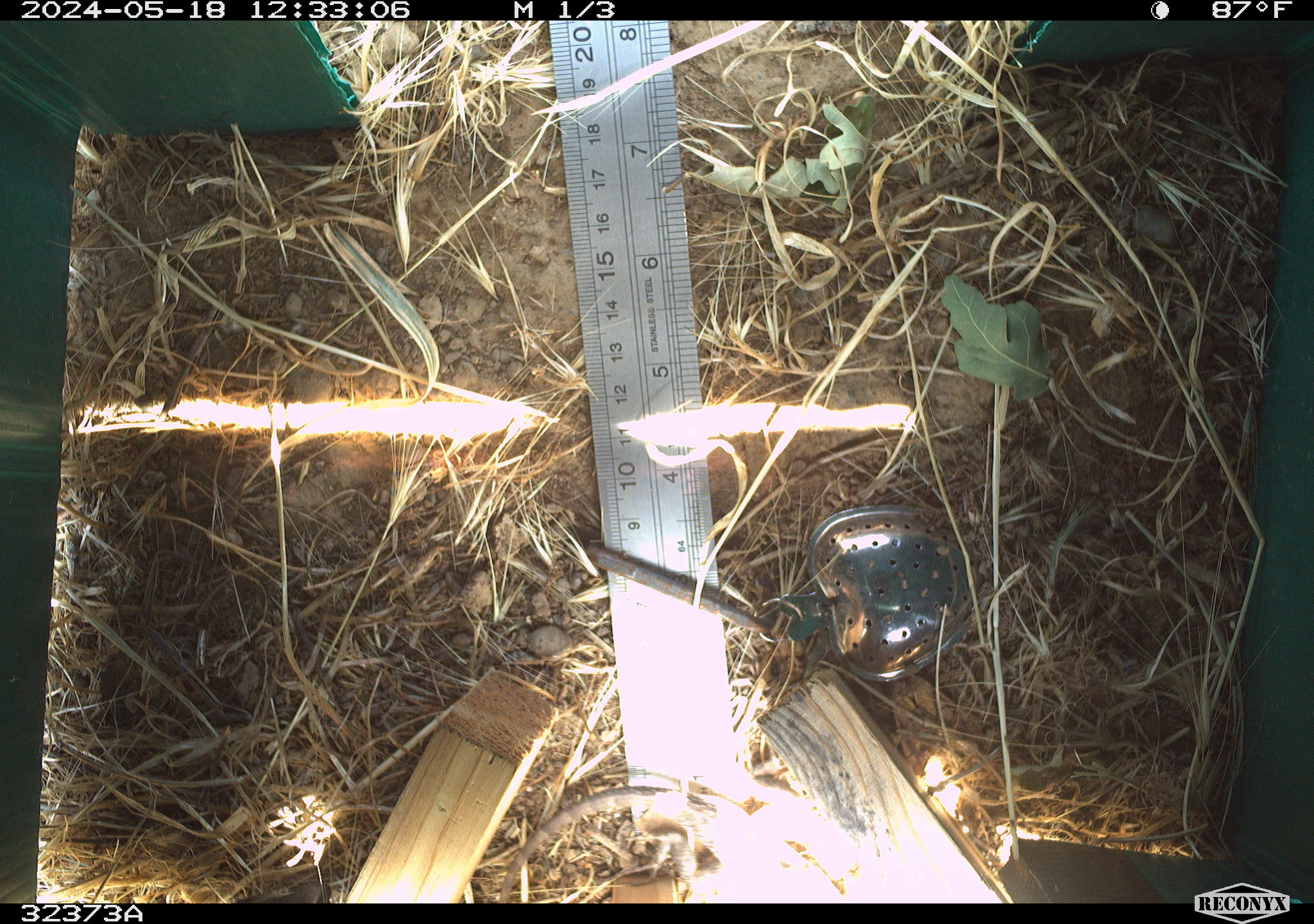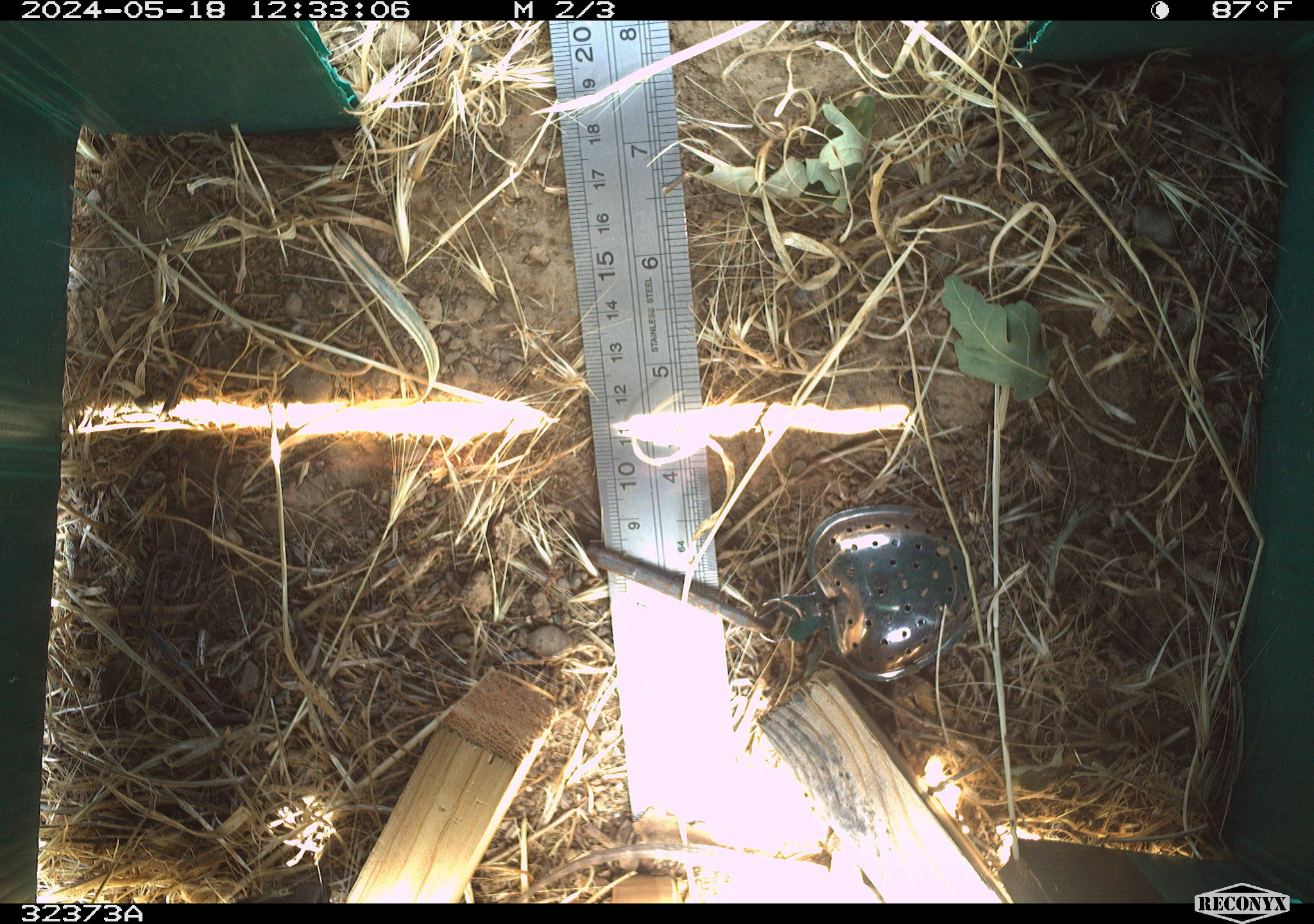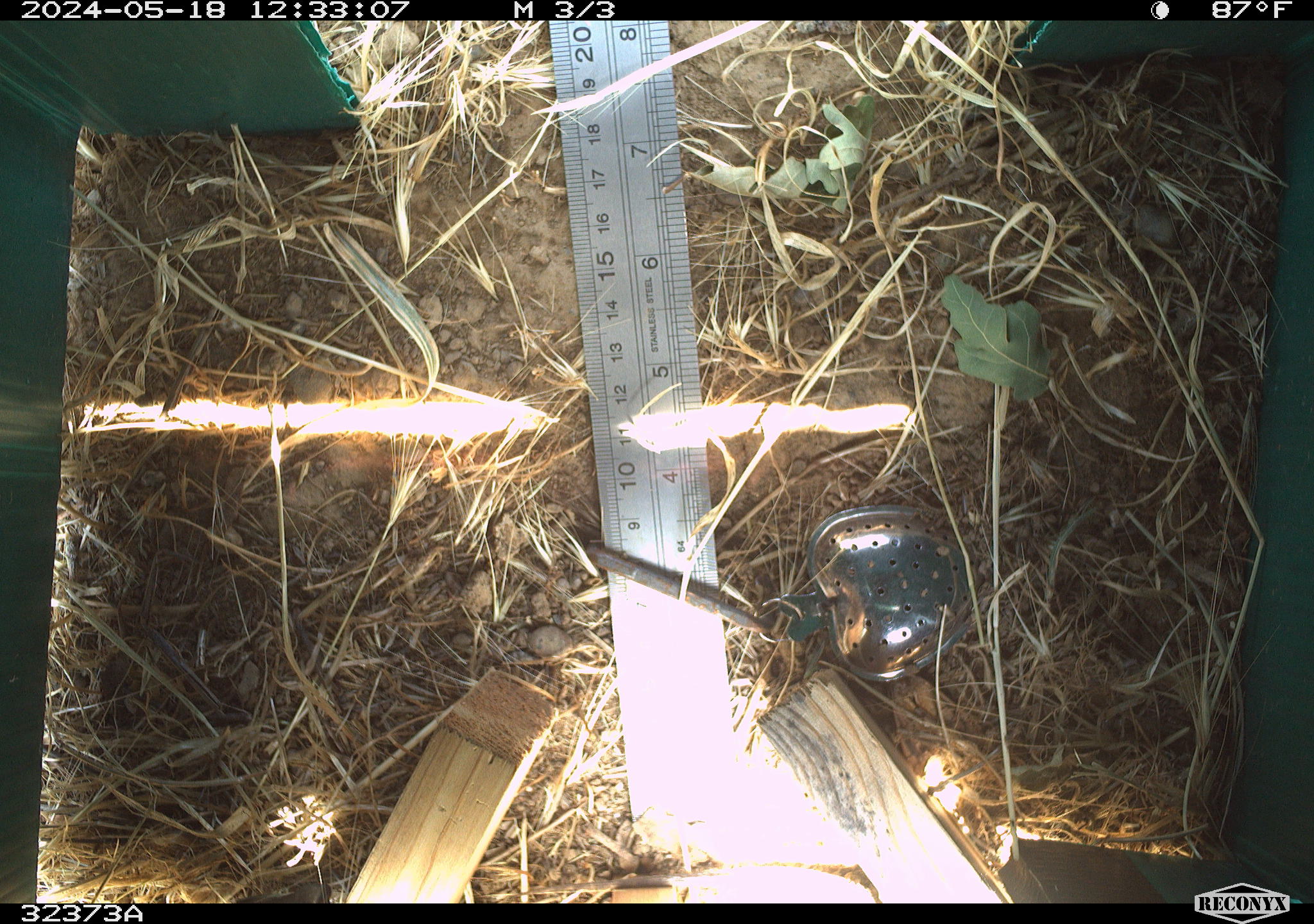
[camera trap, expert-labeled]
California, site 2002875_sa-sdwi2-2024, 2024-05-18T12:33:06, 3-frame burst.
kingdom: Animalia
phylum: Chordata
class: Reptilia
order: Squamata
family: Phrynosomatidae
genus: Sceloporus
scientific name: Sceloporus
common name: spiny lizards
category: sceloporus species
Sceloporus species (spiny lizards) (Sceloporus).